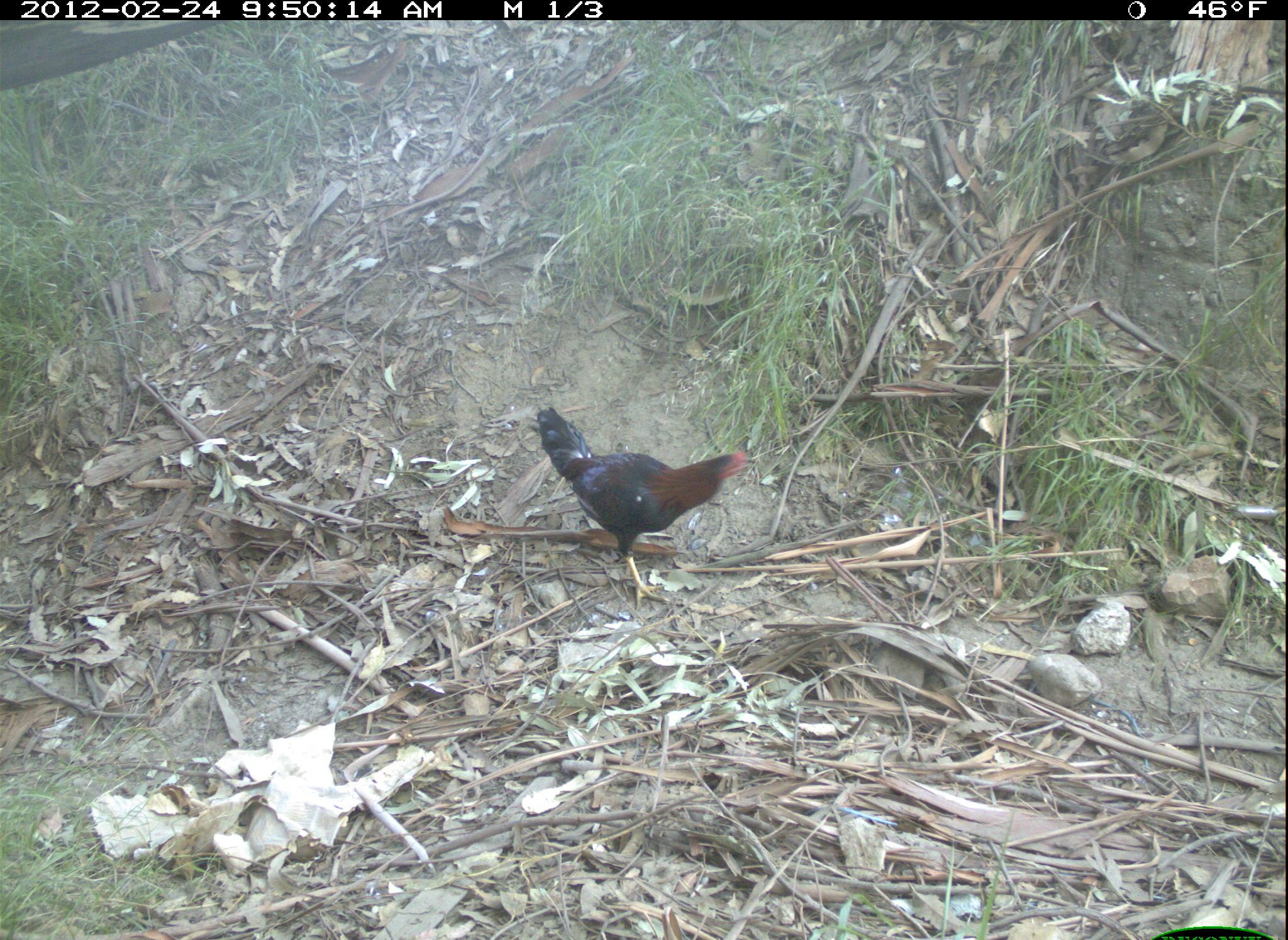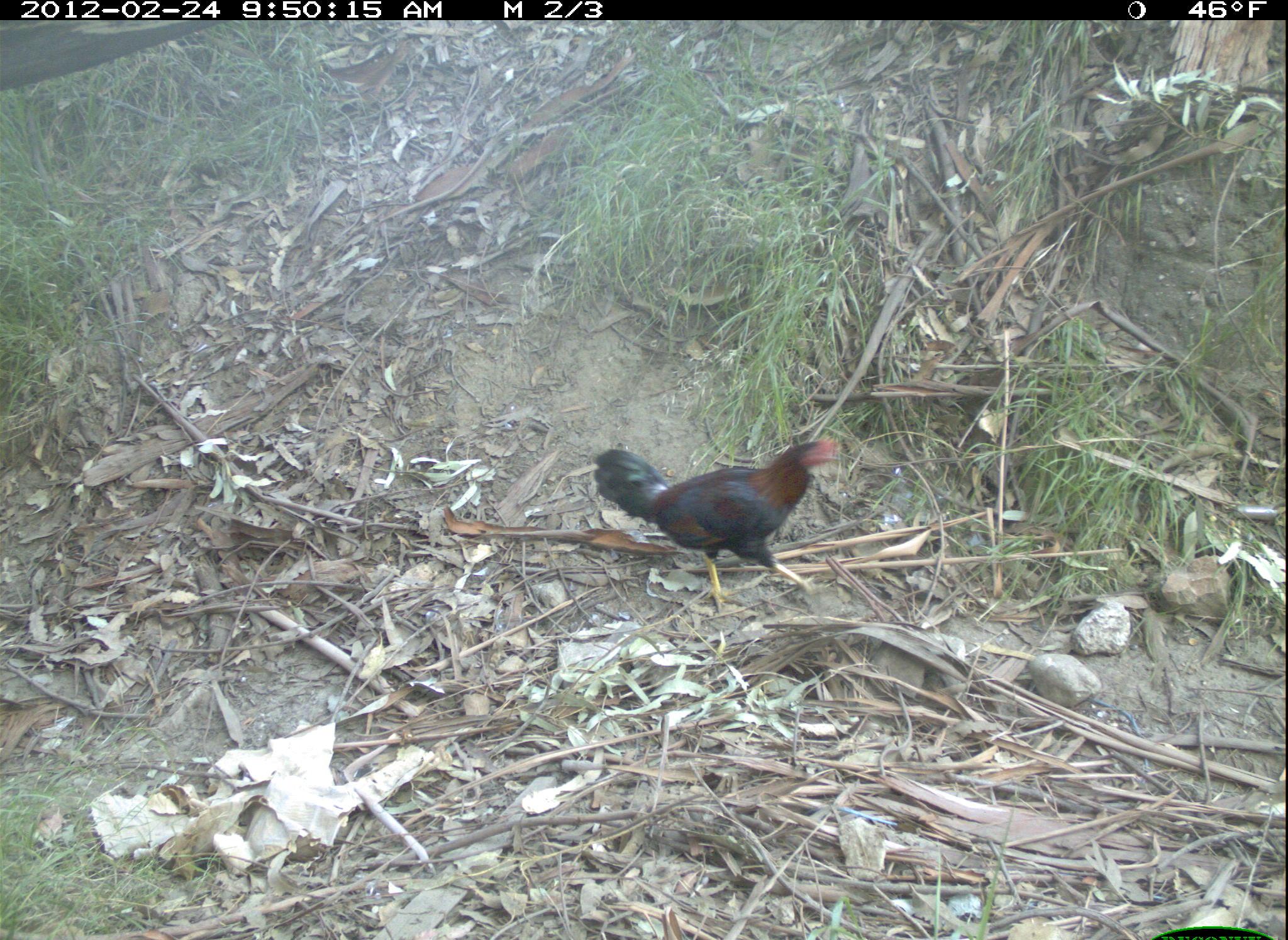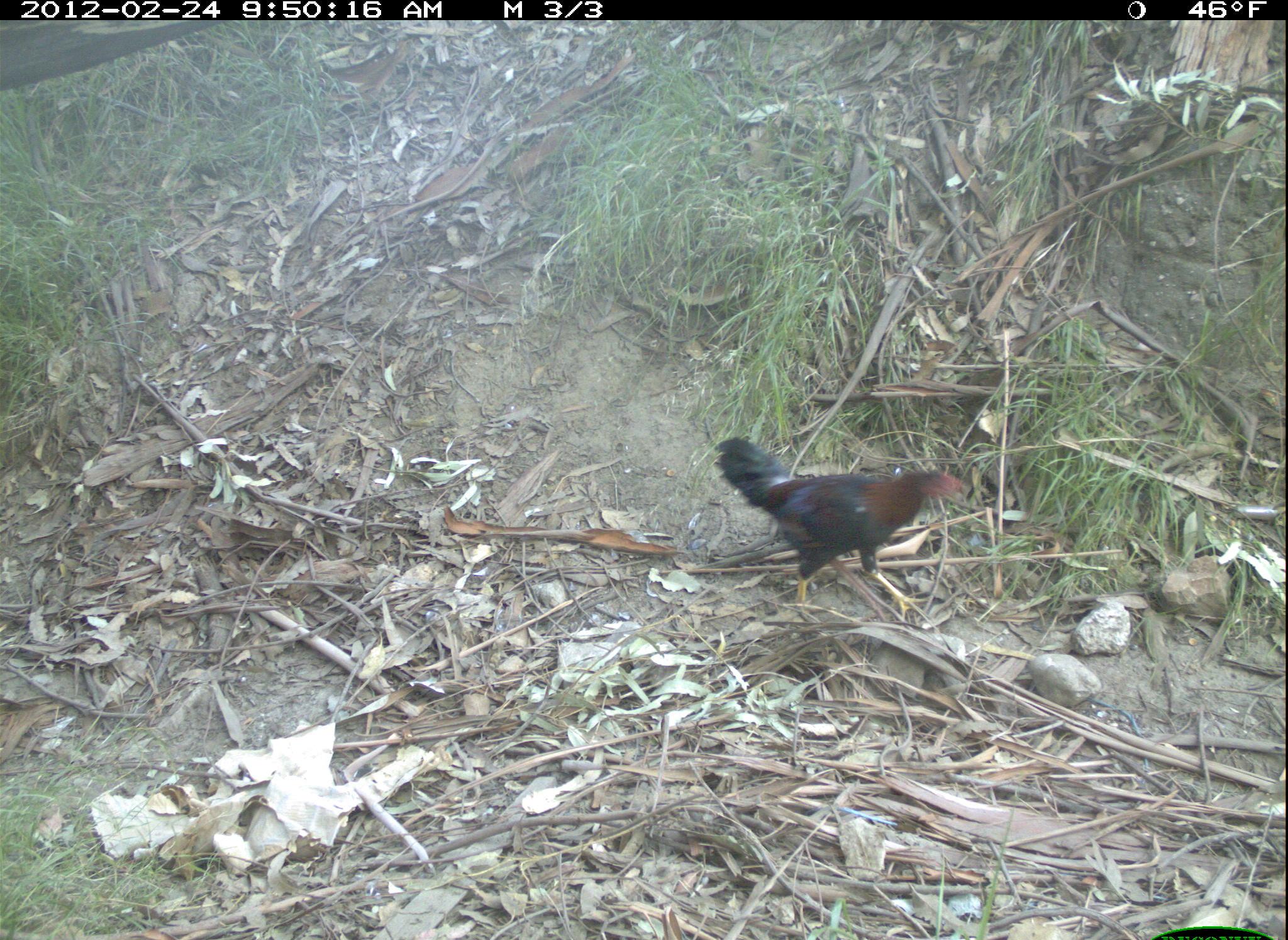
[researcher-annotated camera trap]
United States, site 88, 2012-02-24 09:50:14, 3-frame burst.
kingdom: Animalia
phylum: Chordata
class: Aves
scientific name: Aves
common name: bird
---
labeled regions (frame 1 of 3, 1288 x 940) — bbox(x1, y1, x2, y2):
bird: bbox(522, 392, 758, 594)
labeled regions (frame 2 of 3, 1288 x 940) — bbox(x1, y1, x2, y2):
bird: bbox(589, 432, 848, 618)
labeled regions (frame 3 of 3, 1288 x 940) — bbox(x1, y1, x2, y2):
bird: bbox(697, 390, 1008, 633)